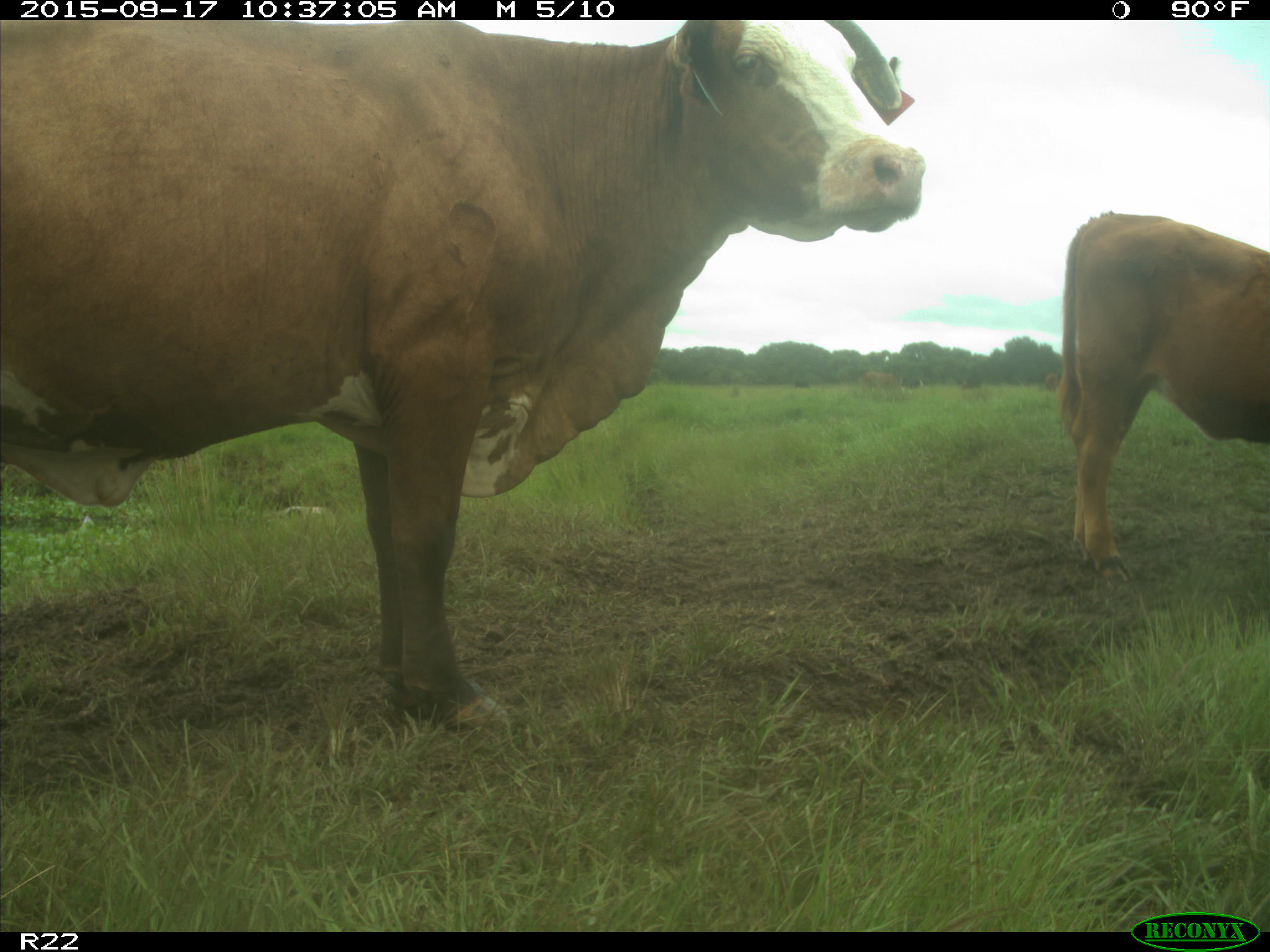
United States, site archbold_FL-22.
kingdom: Animalia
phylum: Chordata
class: Mammalia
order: Artiodactyla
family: Bovidae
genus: Bos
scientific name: Bos taurus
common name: domestic cow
Bos taurus (domestic cow).